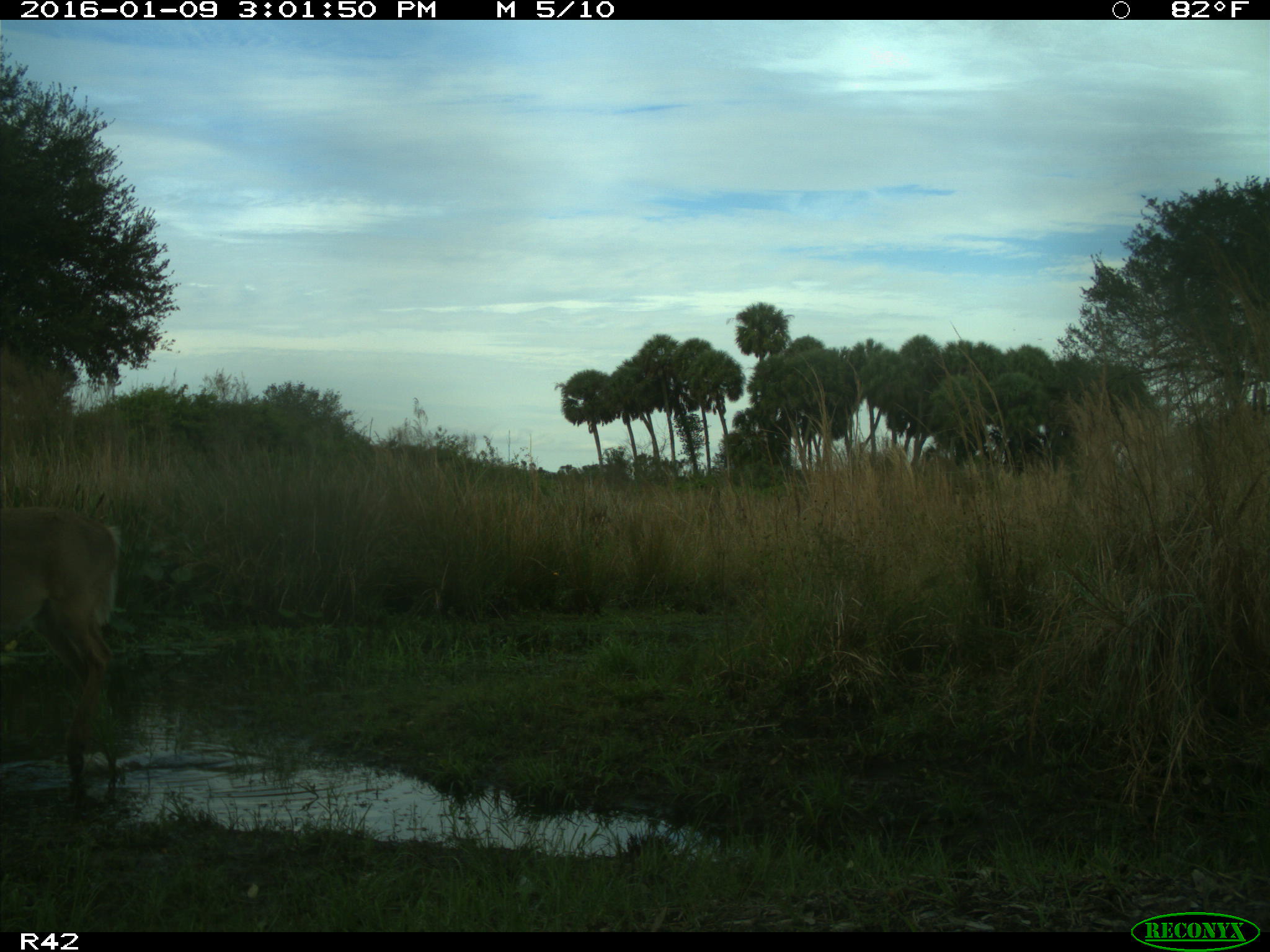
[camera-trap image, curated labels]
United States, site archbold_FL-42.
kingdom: Animalia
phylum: Chordata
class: Mammalia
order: Artiodactyla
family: Cervidae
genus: Odocoileus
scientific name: Odocoileus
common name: deer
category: unidentified deer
Unidentified deer (deer) (Odocoileus).